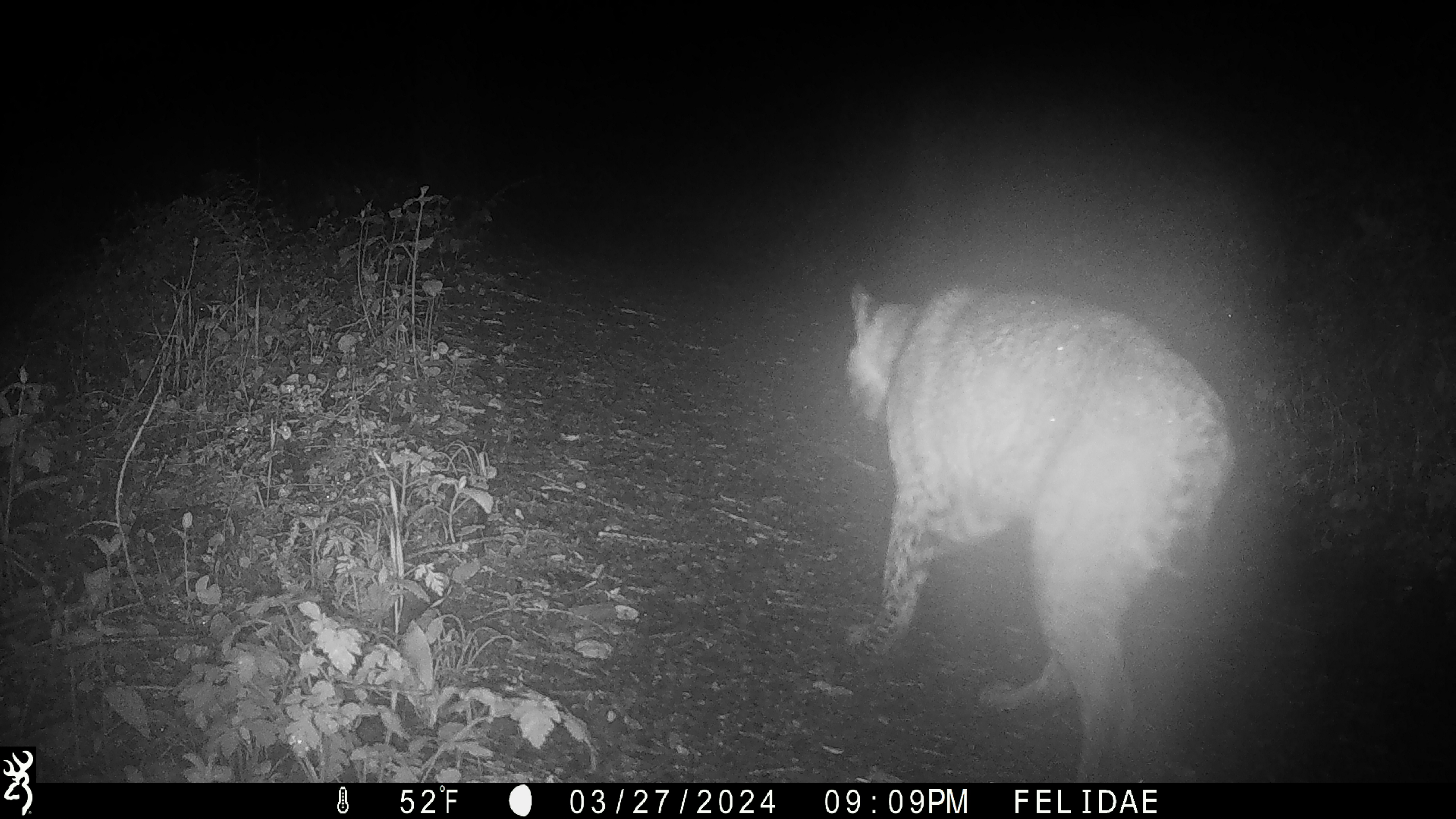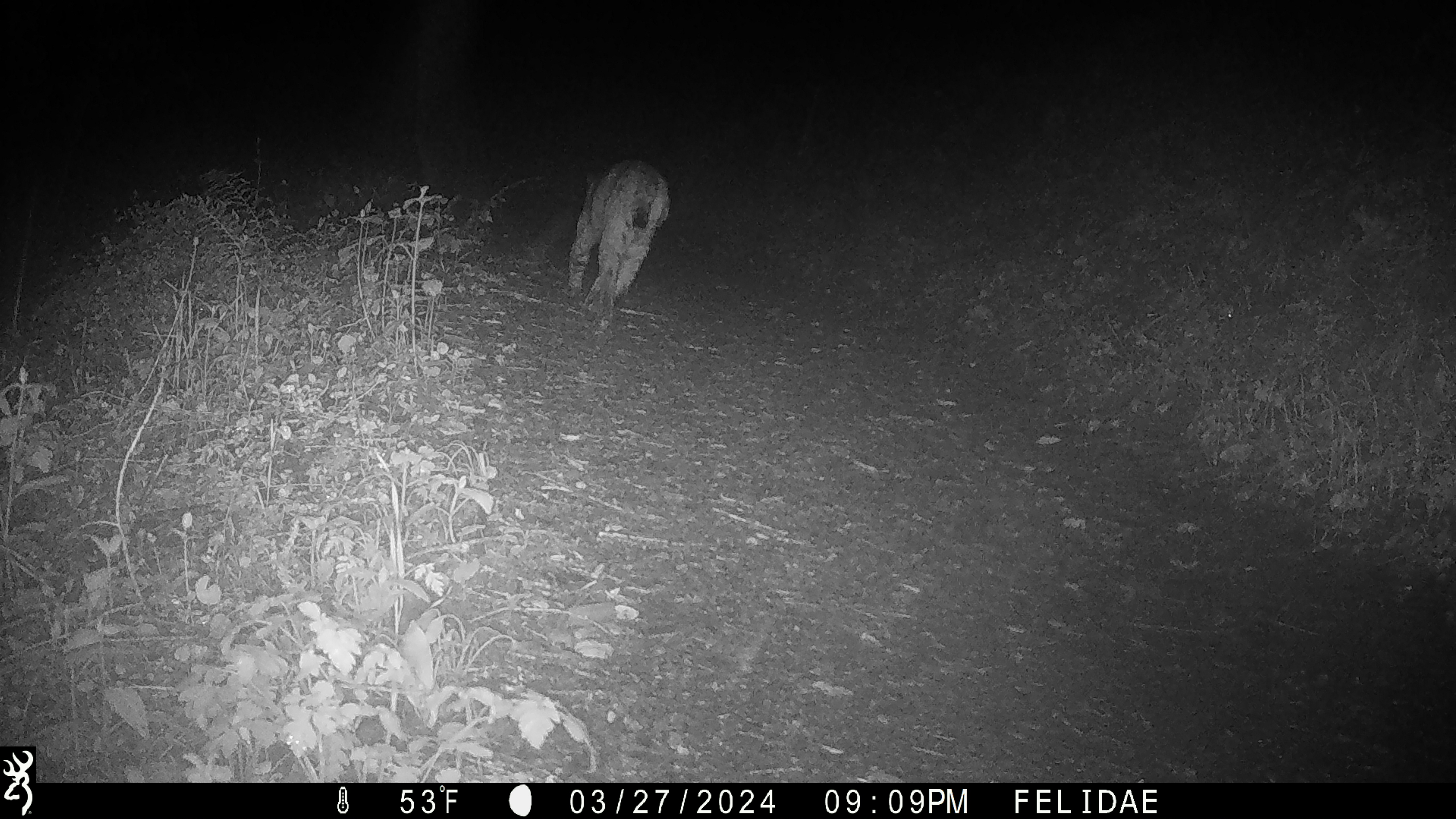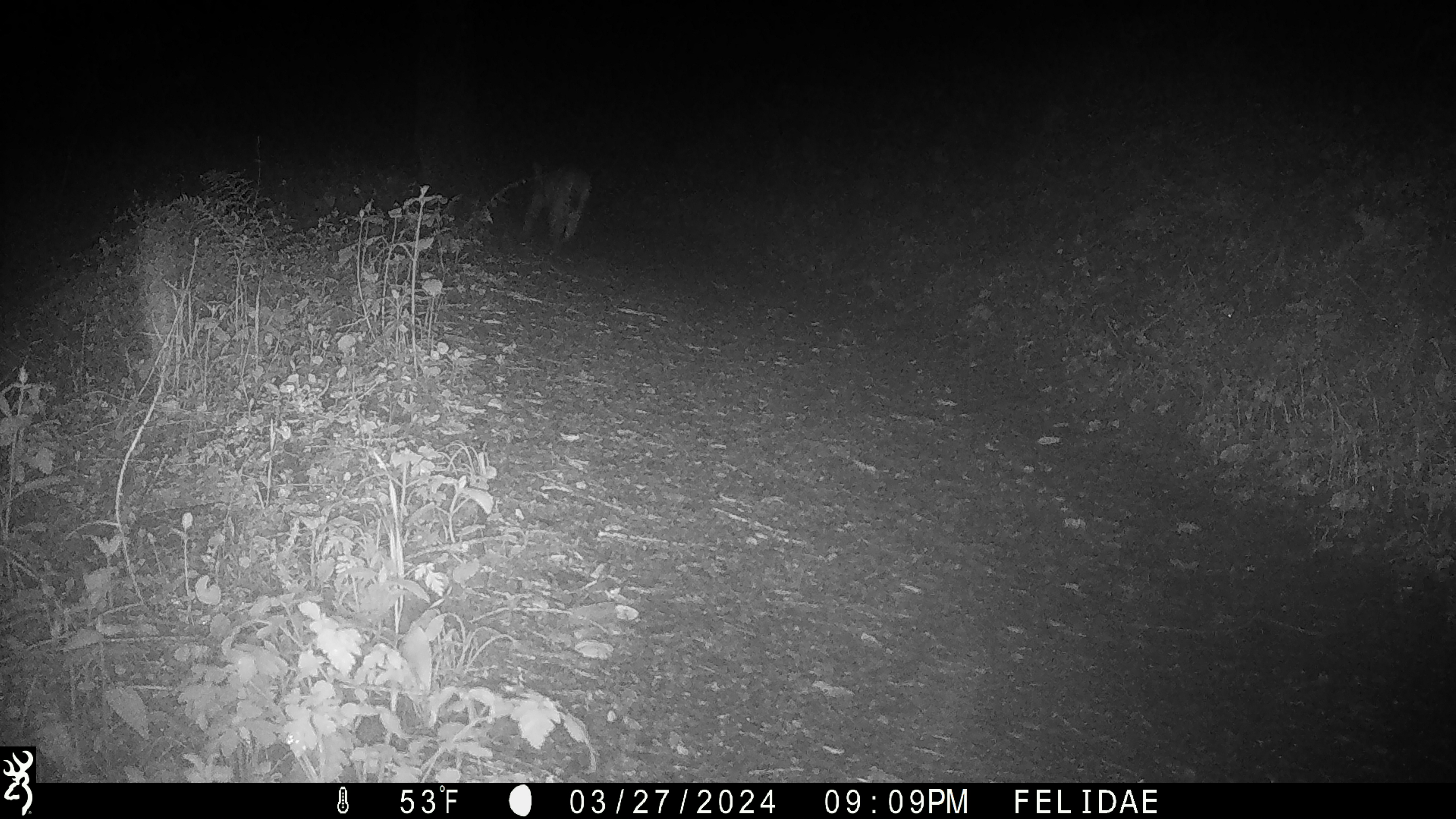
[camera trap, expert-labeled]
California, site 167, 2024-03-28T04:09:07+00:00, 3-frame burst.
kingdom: Animalia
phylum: Chordata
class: Mammalia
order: Carnivora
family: Felidae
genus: Lynx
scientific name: Lynx rufus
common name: bobcat